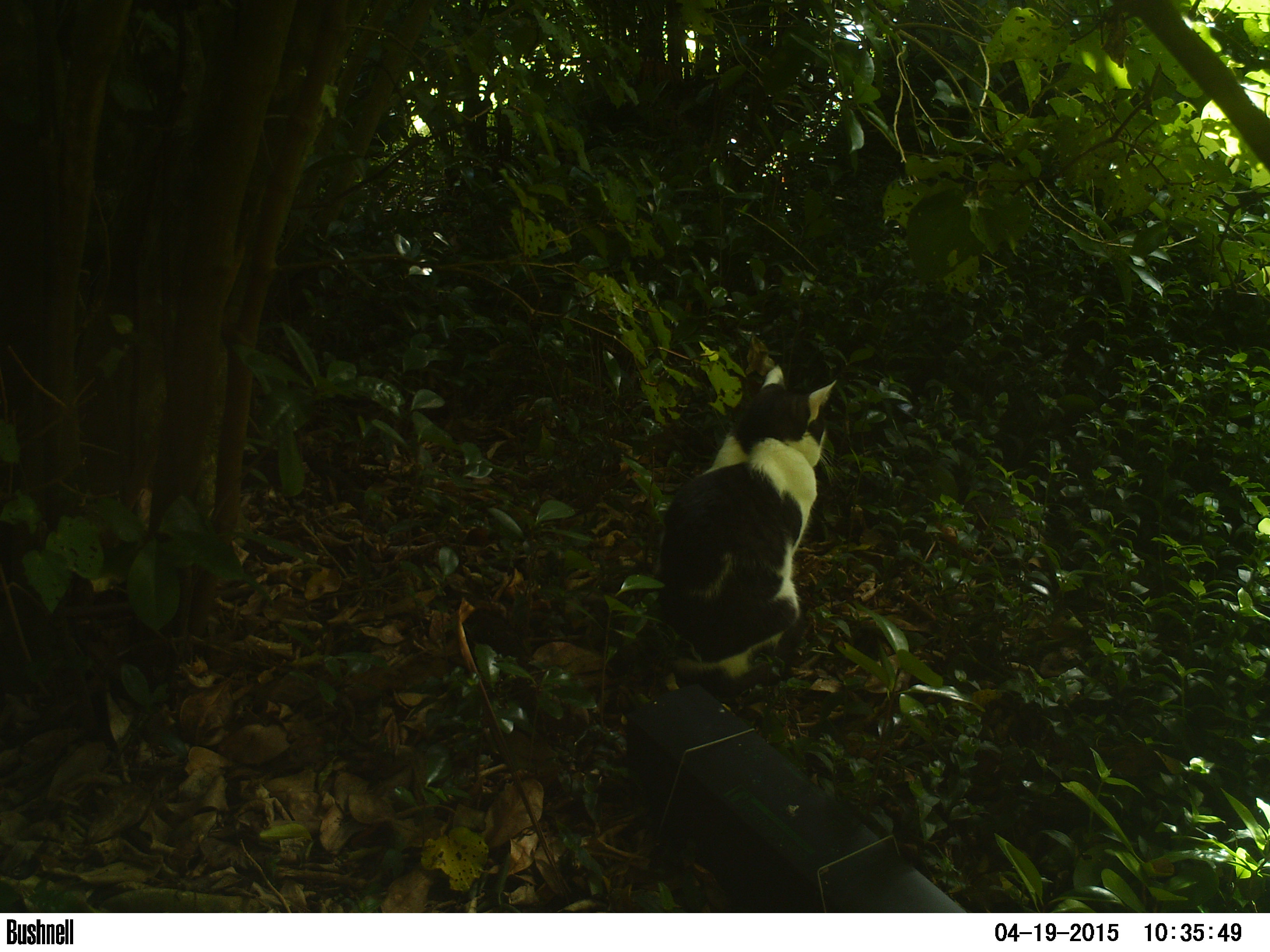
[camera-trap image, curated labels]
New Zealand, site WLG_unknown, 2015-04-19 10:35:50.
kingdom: Animalia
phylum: Chordata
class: Mammalia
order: Carnivora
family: Felidae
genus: Felis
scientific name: Felis catus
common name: domestic cat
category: cat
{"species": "cat (domestic cat) (Felis catus)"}